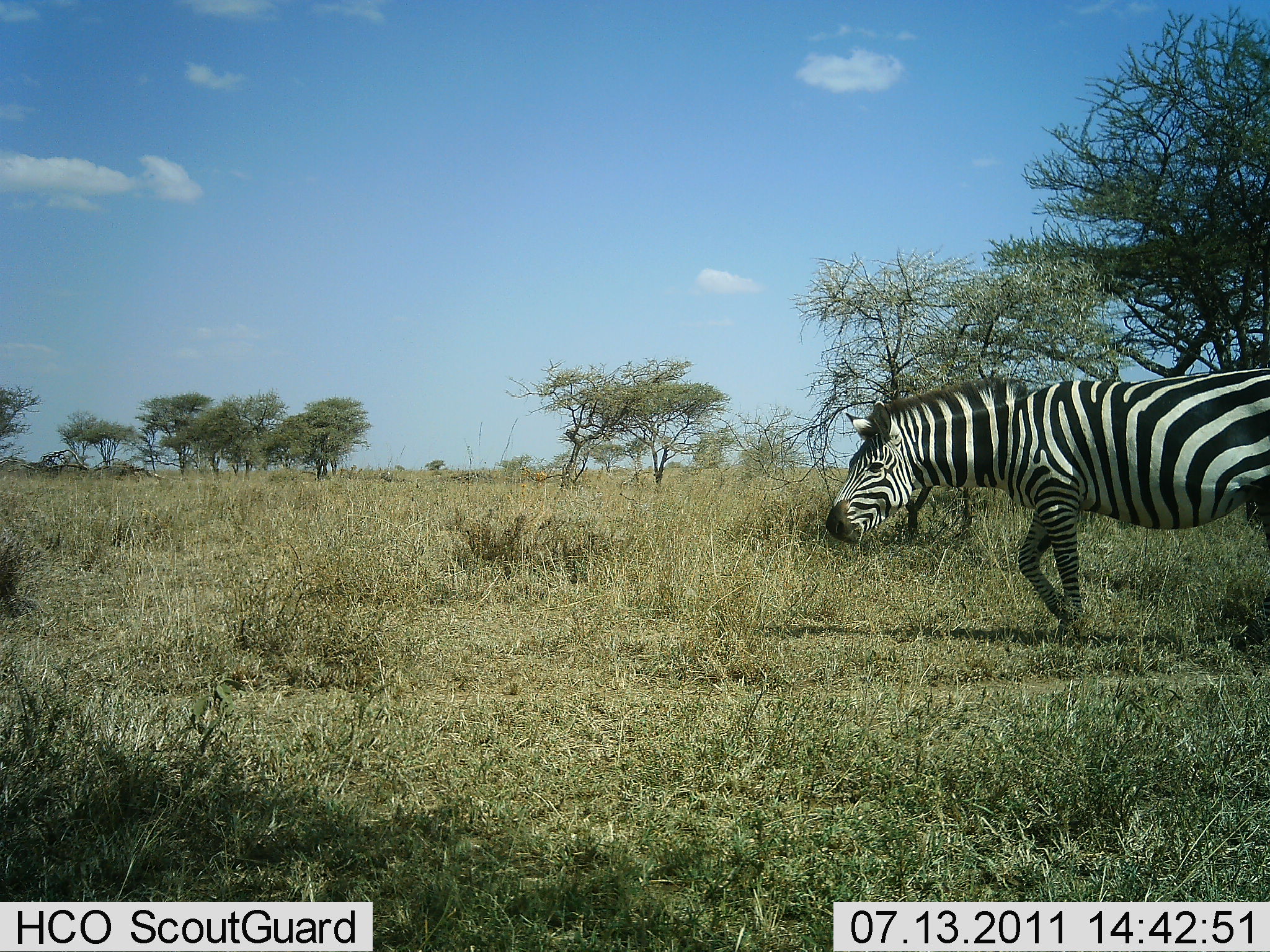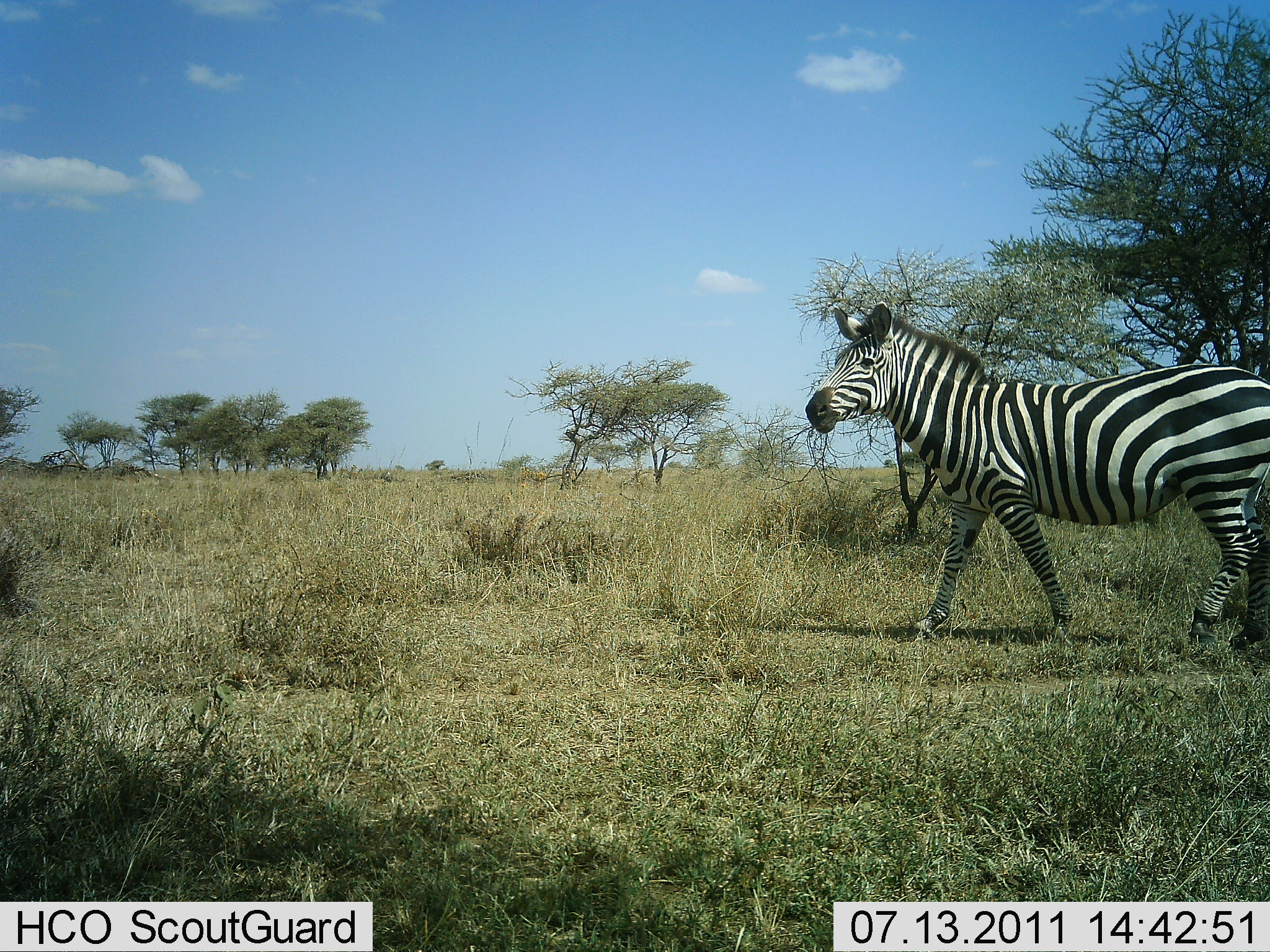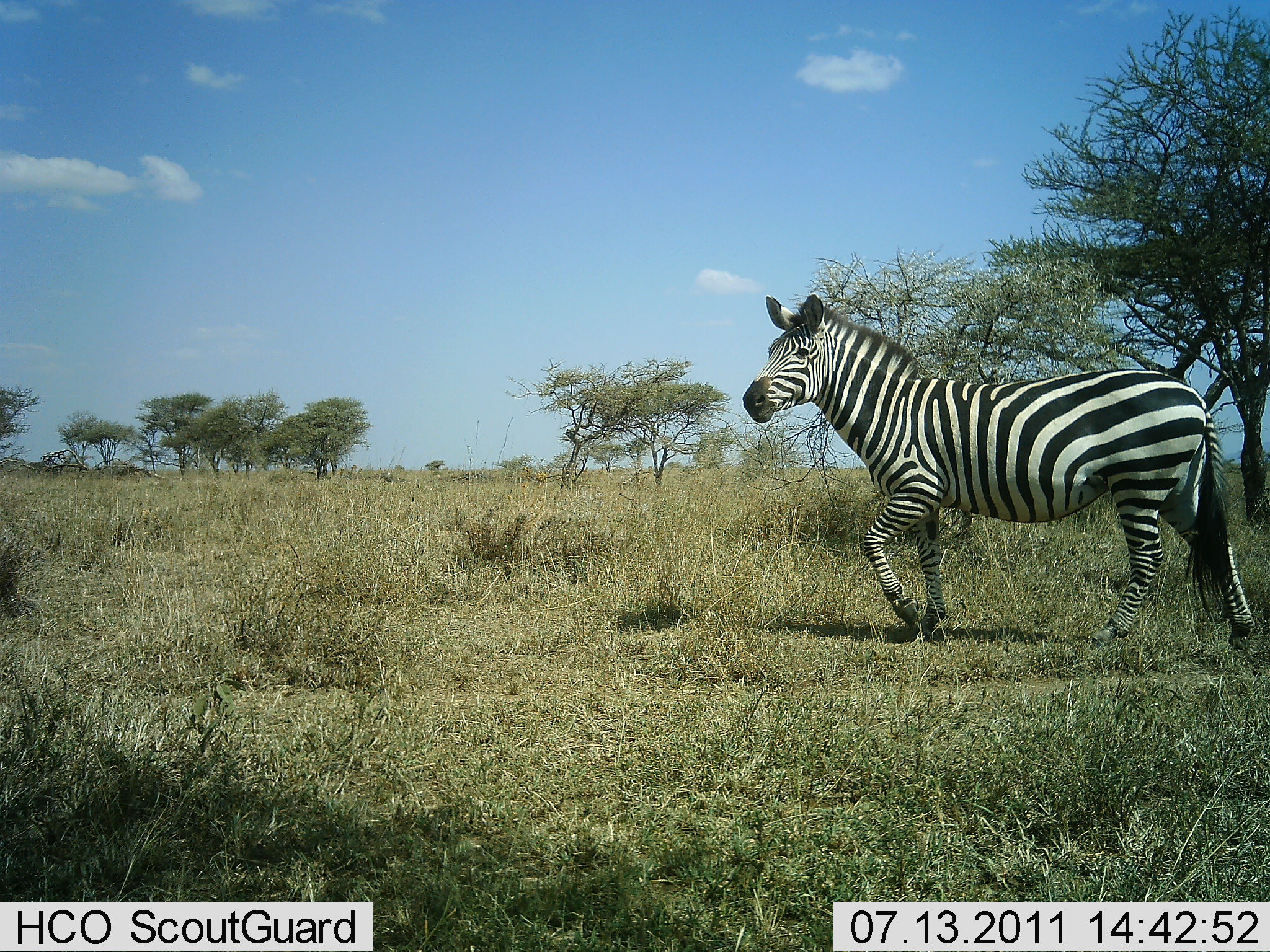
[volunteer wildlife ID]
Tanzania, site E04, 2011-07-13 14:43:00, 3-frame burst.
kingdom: Animalia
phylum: Chordata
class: Mammalia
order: Perissodactyla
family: Equidae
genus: Equus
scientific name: Equus quagga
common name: plains zebra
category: zebra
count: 1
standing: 0%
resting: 0%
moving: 100%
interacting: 0%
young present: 0%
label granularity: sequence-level